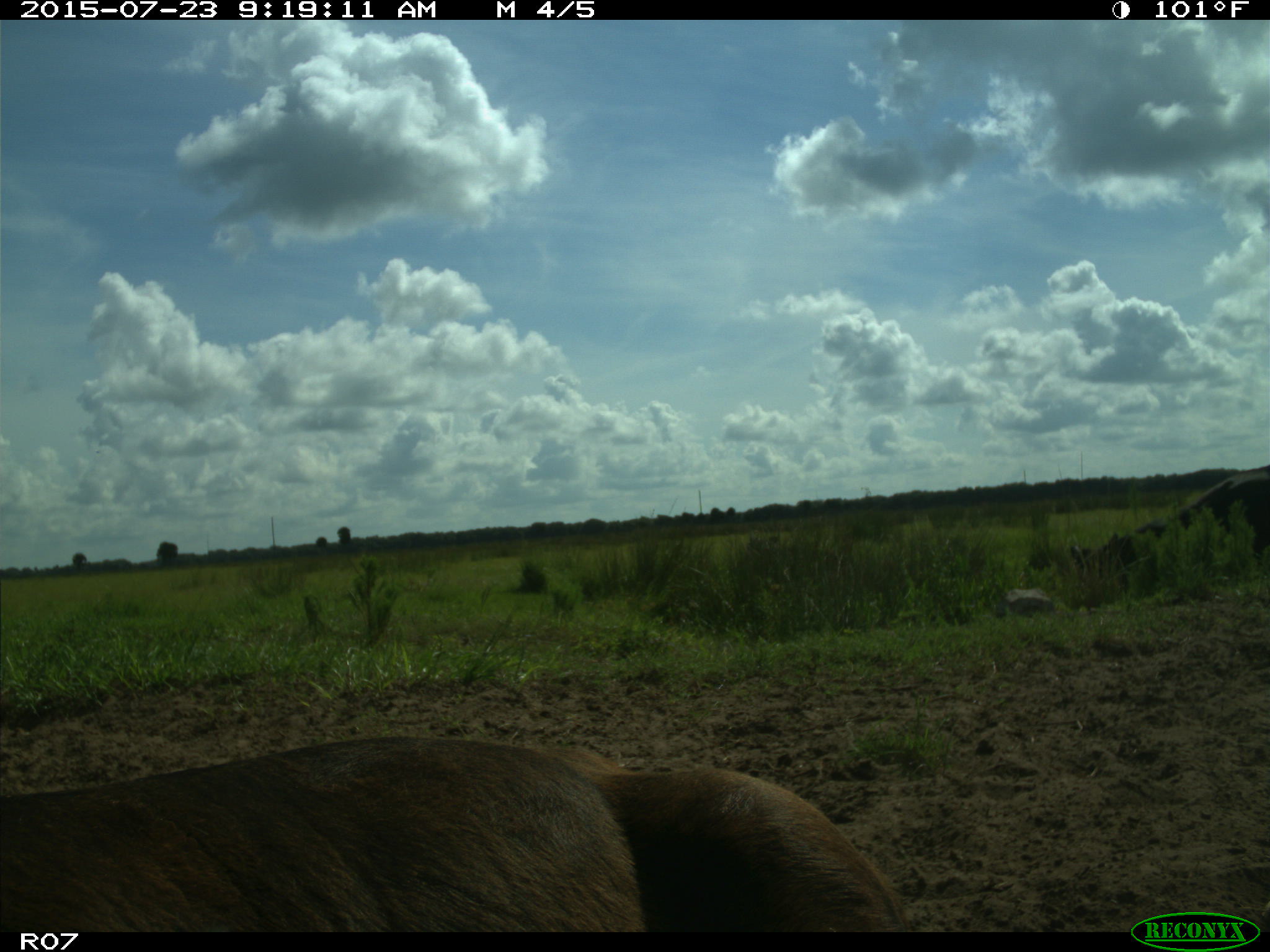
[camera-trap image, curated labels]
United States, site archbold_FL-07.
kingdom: Animalia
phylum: Chordata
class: Mammalia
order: Artiodactyla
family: Bovidae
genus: Bos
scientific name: Bos taurus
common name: domestic cow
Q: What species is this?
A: Bos taurus (domestic cow).